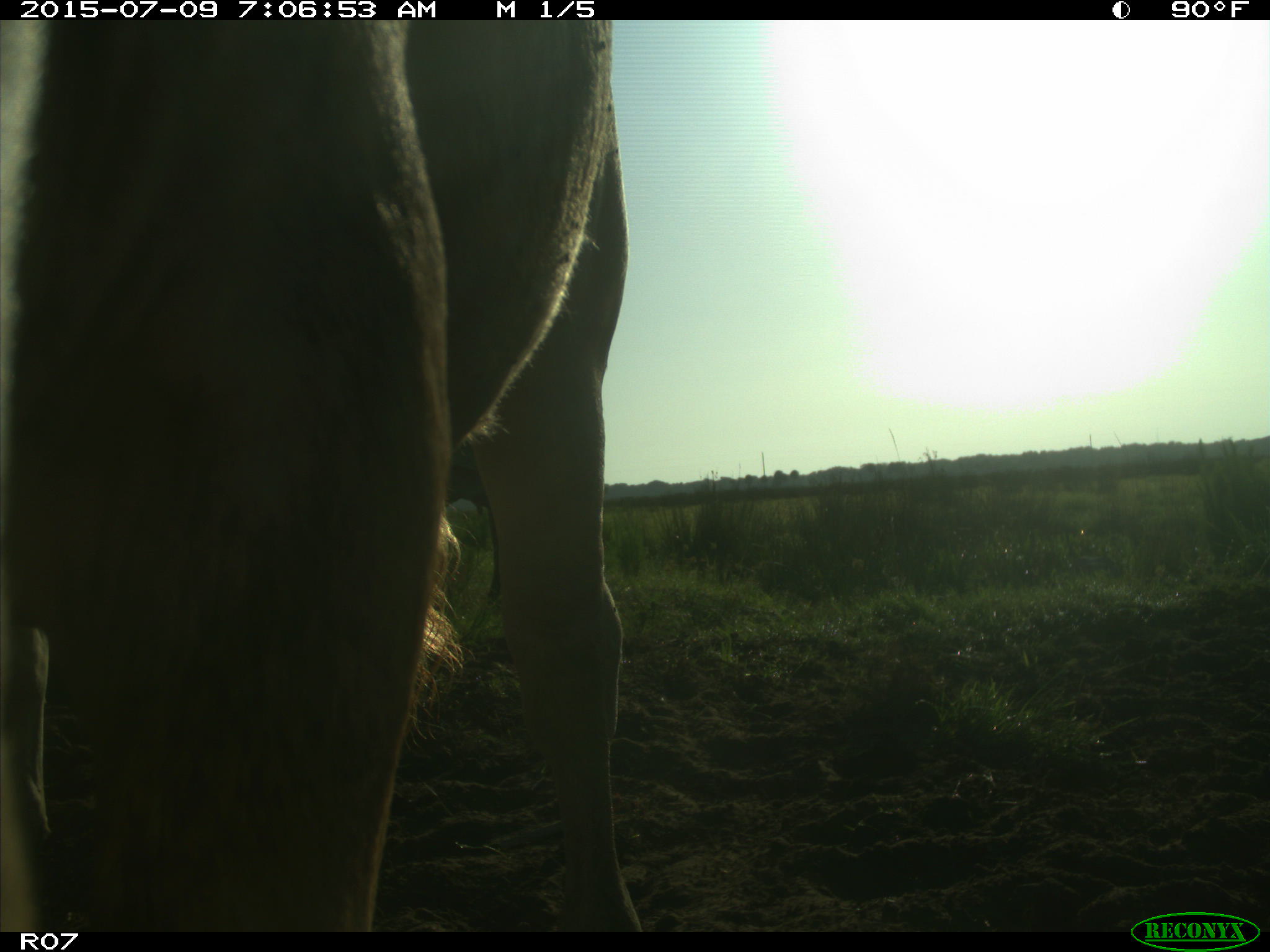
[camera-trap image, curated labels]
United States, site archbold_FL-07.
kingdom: Animalia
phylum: Chordata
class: Mammalia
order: Artiodactyla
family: Bovidae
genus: Bos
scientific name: Bos taurus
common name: domestic cow